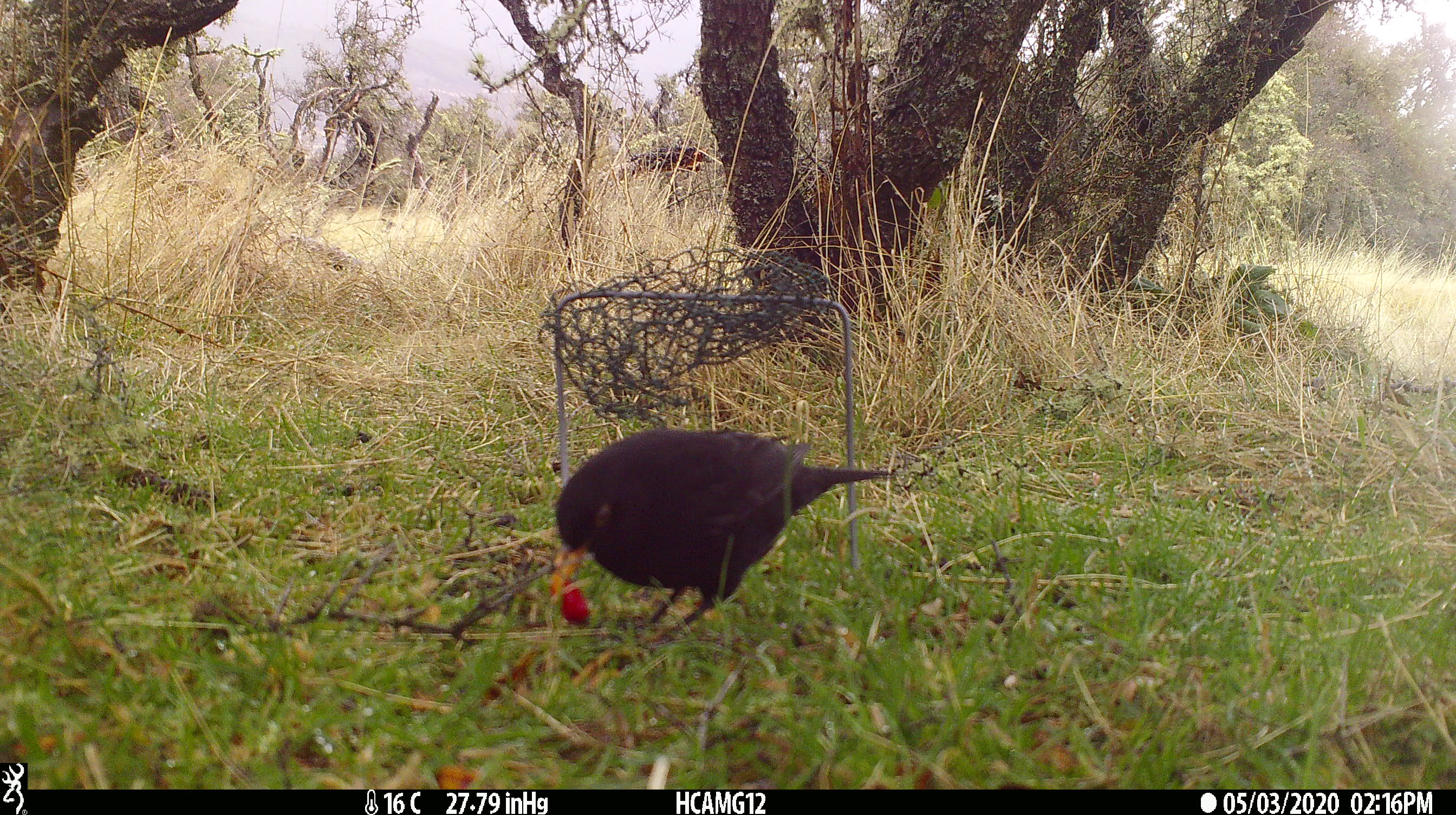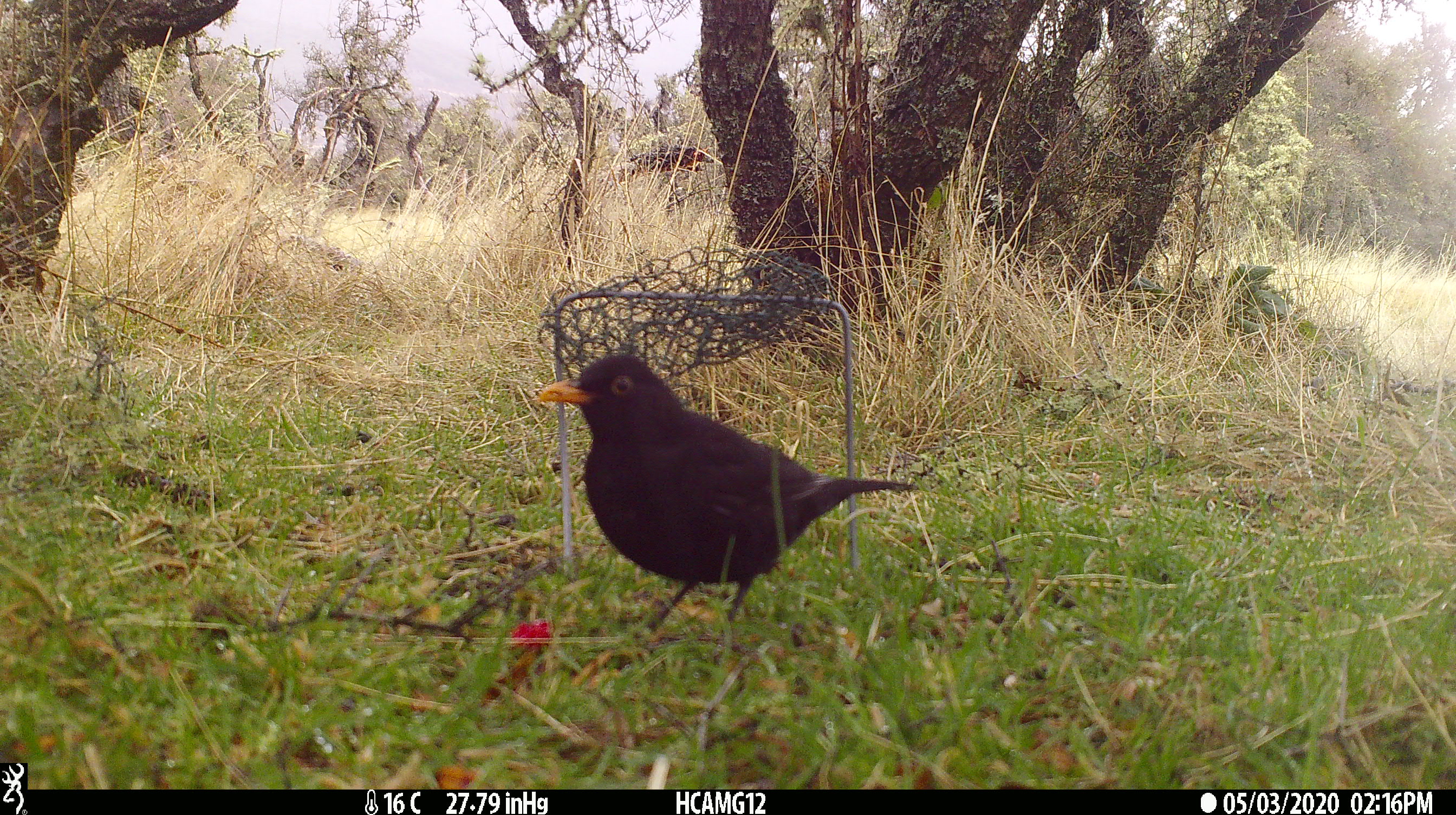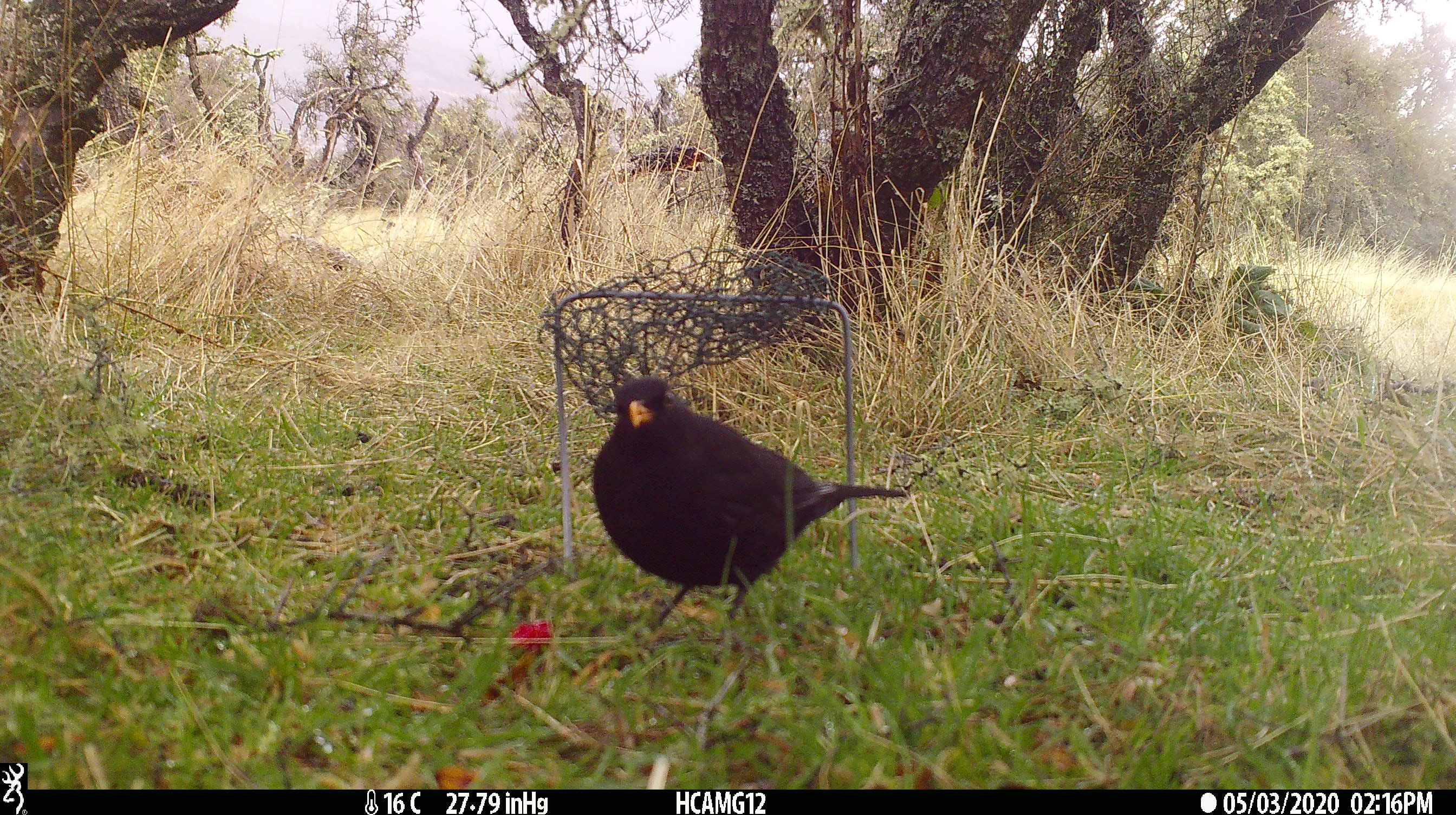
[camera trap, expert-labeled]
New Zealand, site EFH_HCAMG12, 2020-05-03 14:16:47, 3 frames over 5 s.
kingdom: Animalia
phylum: Chordata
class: Aves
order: Passeriformes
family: Turdidae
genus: Turdus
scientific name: Turdus merula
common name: eurasian blackbird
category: blackbird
Blackbird (eurasian blackbird) (Turdus merula).